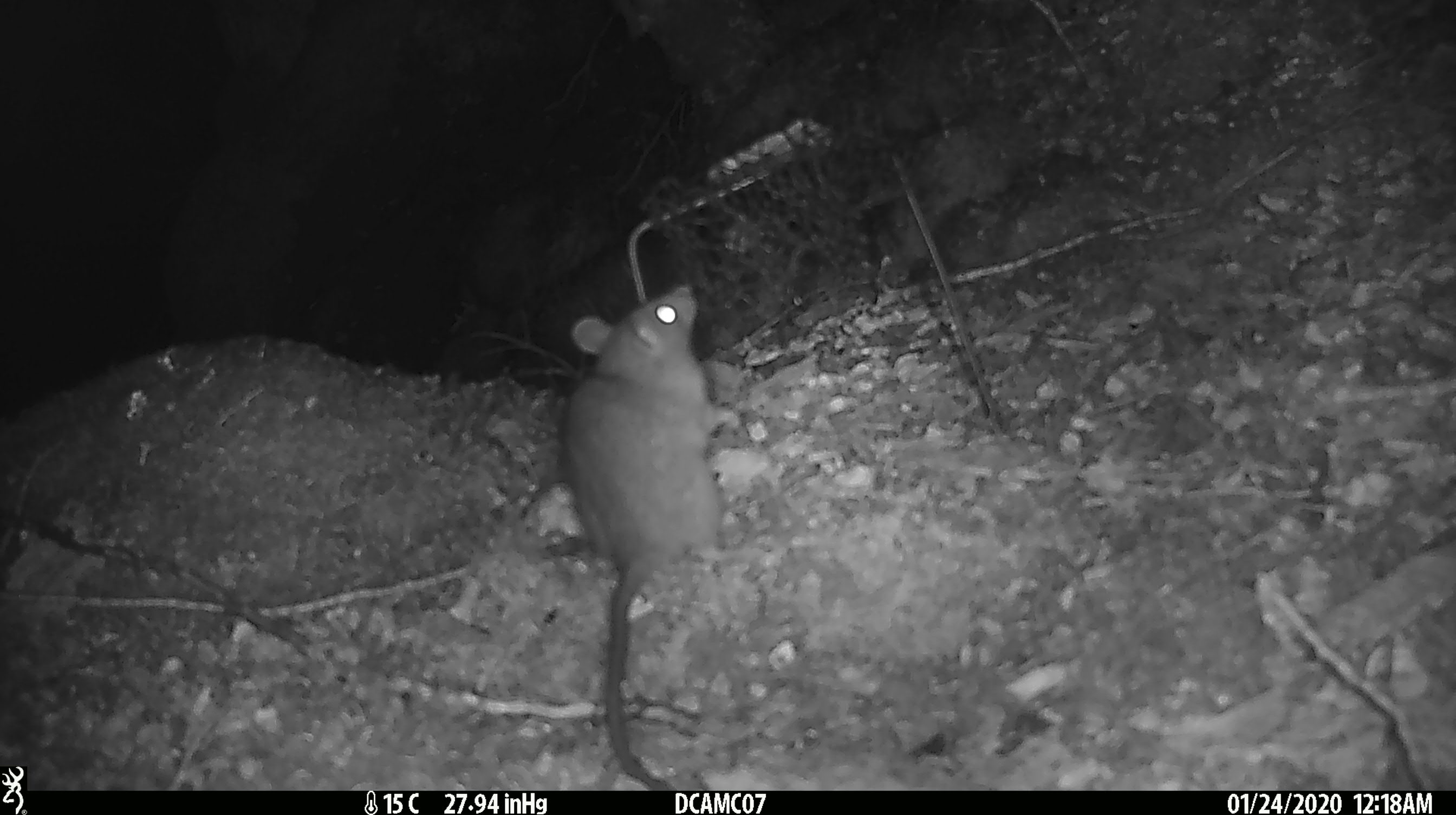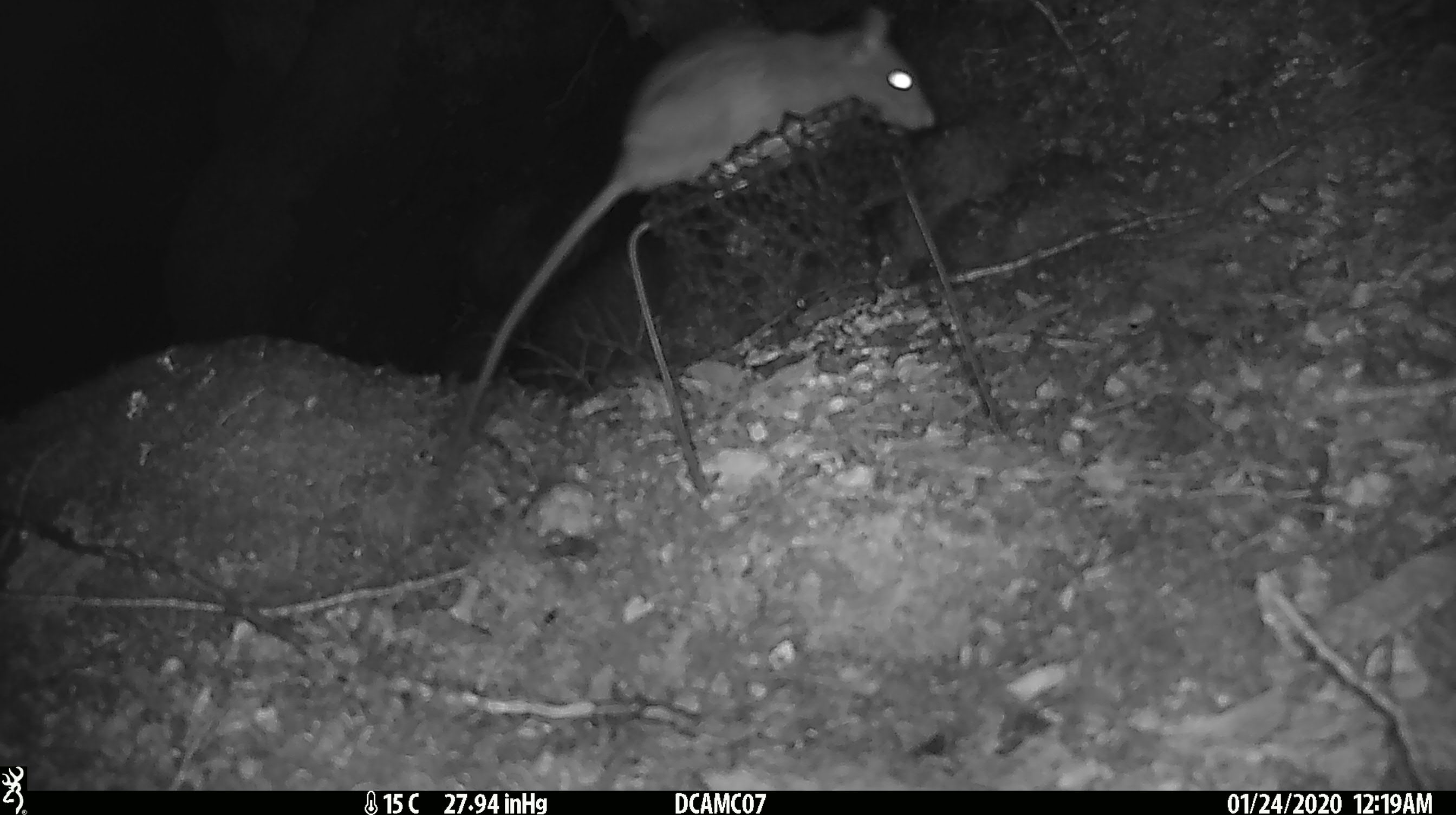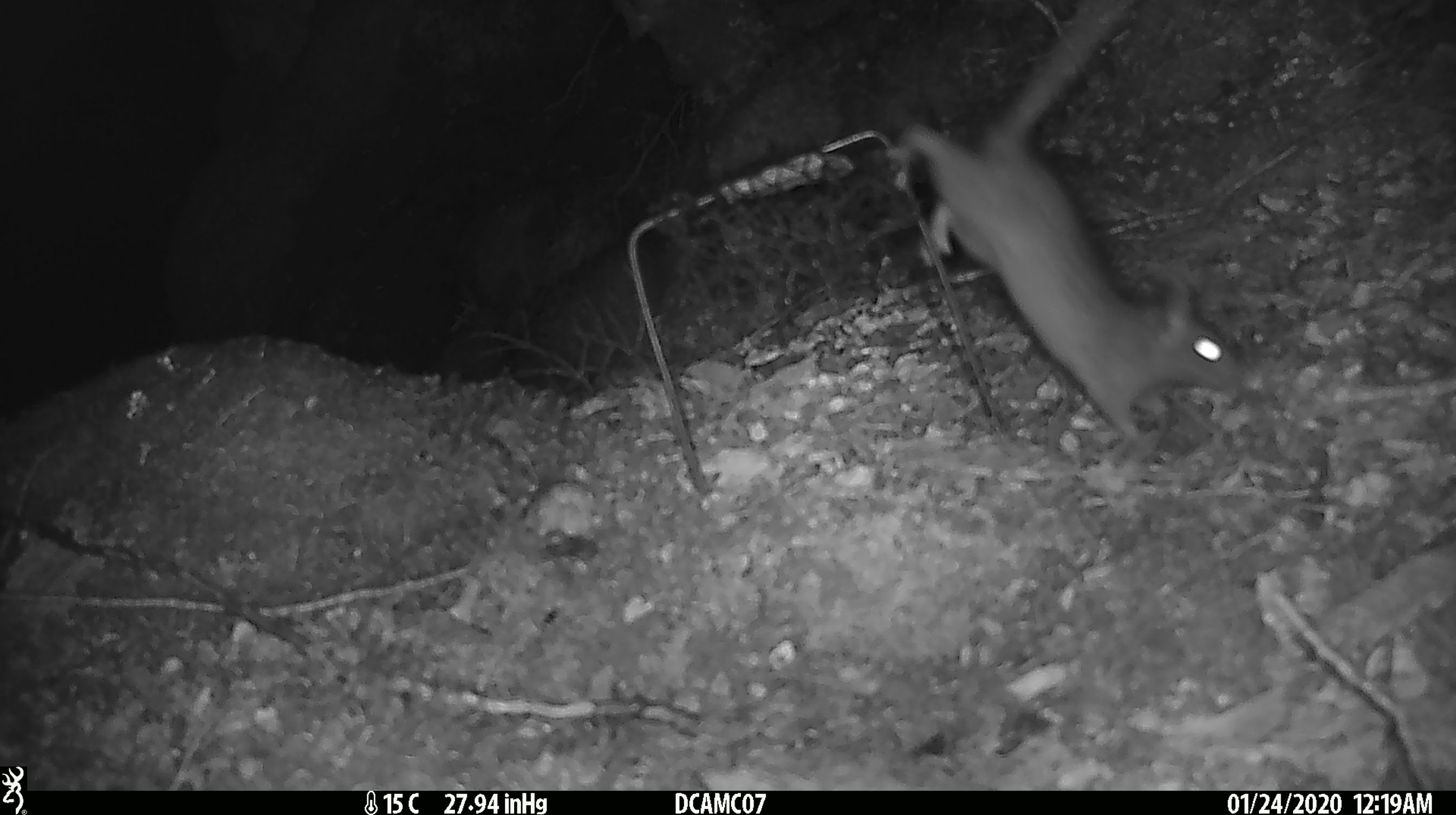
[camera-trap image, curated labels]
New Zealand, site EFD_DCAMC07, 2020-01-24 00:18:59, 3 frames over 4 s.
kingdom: Animalia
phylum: Chordata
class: Mammalia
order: Rodentia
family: Muridae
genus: Rattus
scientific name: Rattus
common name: rat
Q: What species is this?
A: Rat (Rattus).